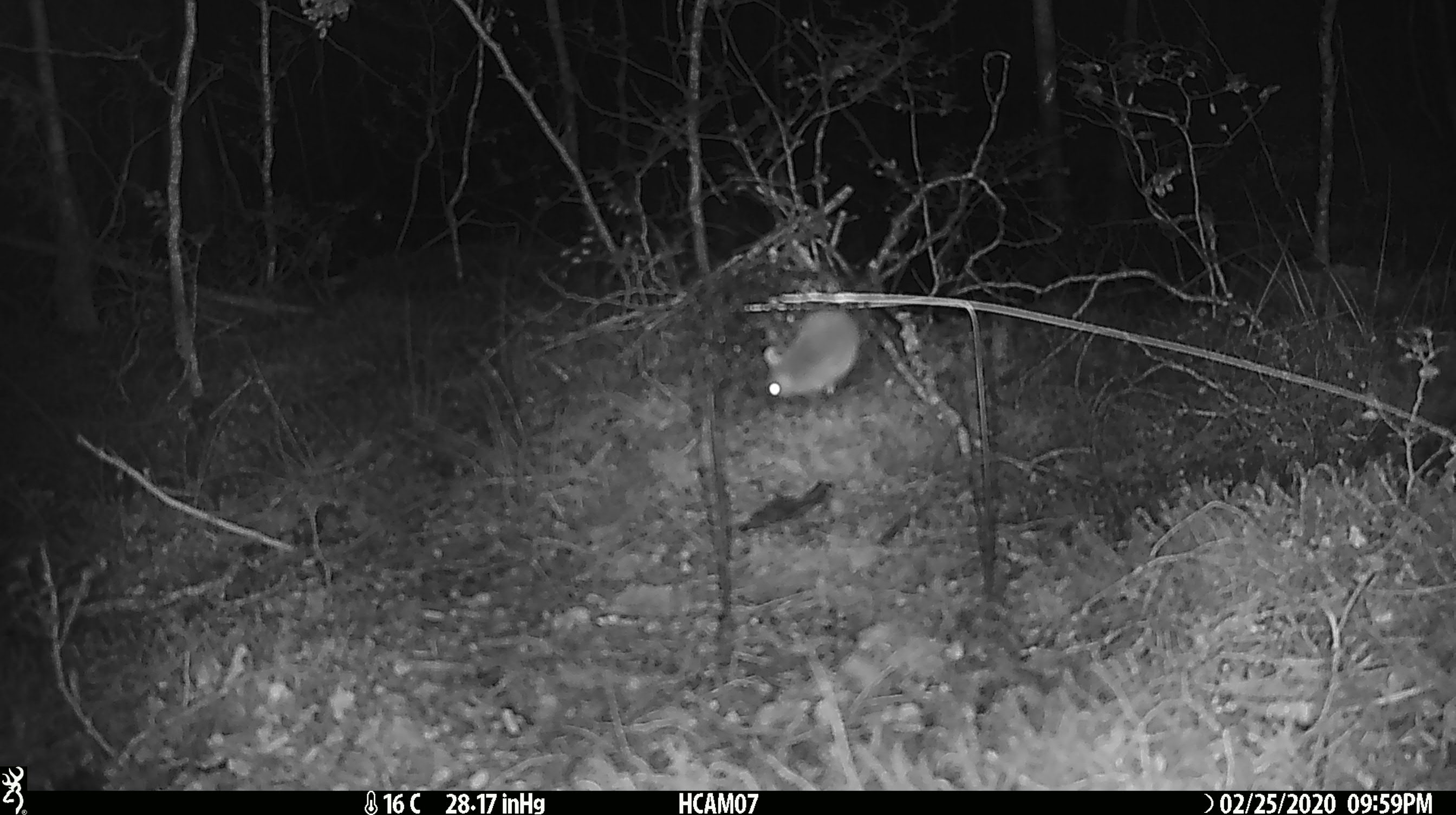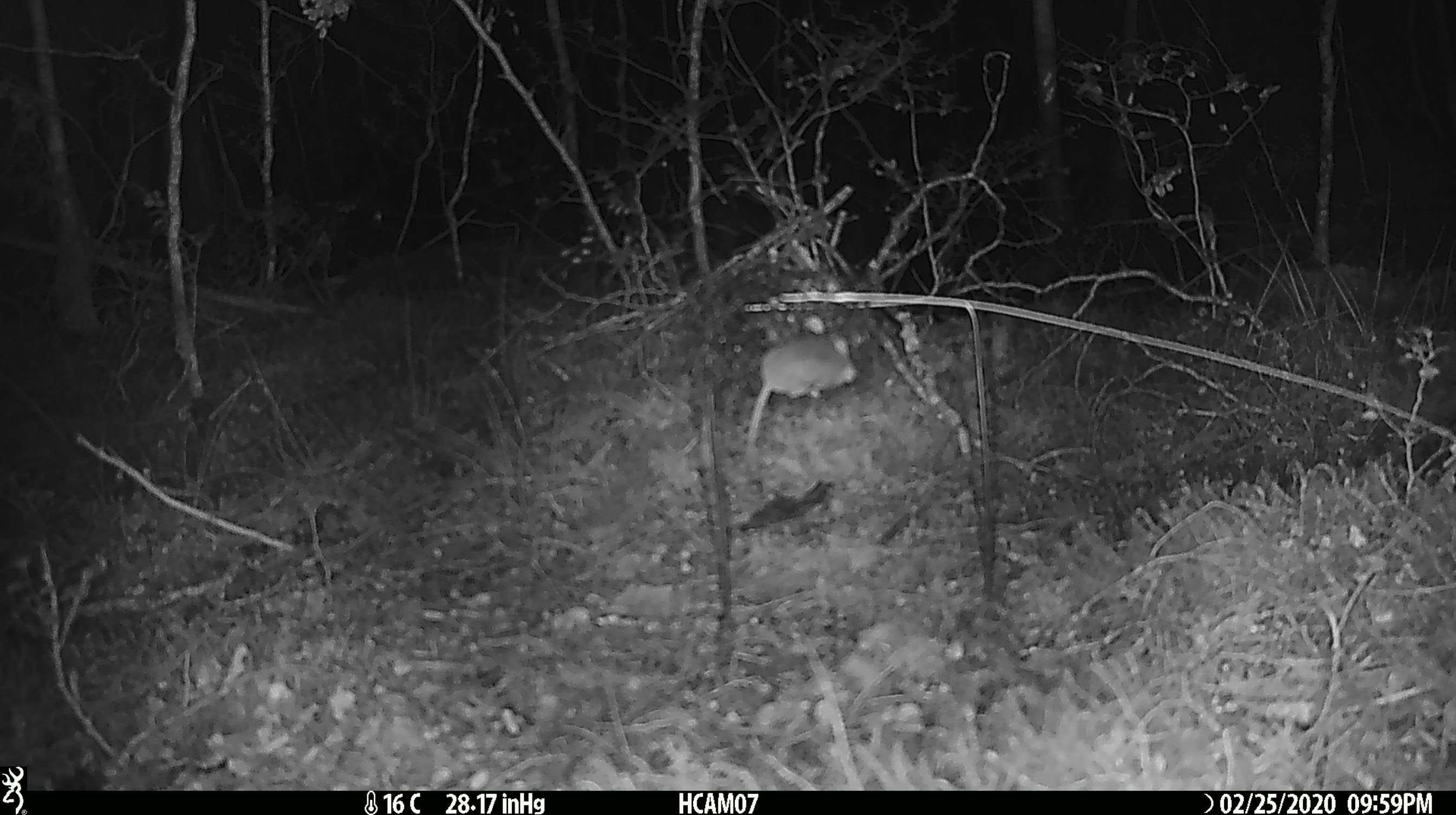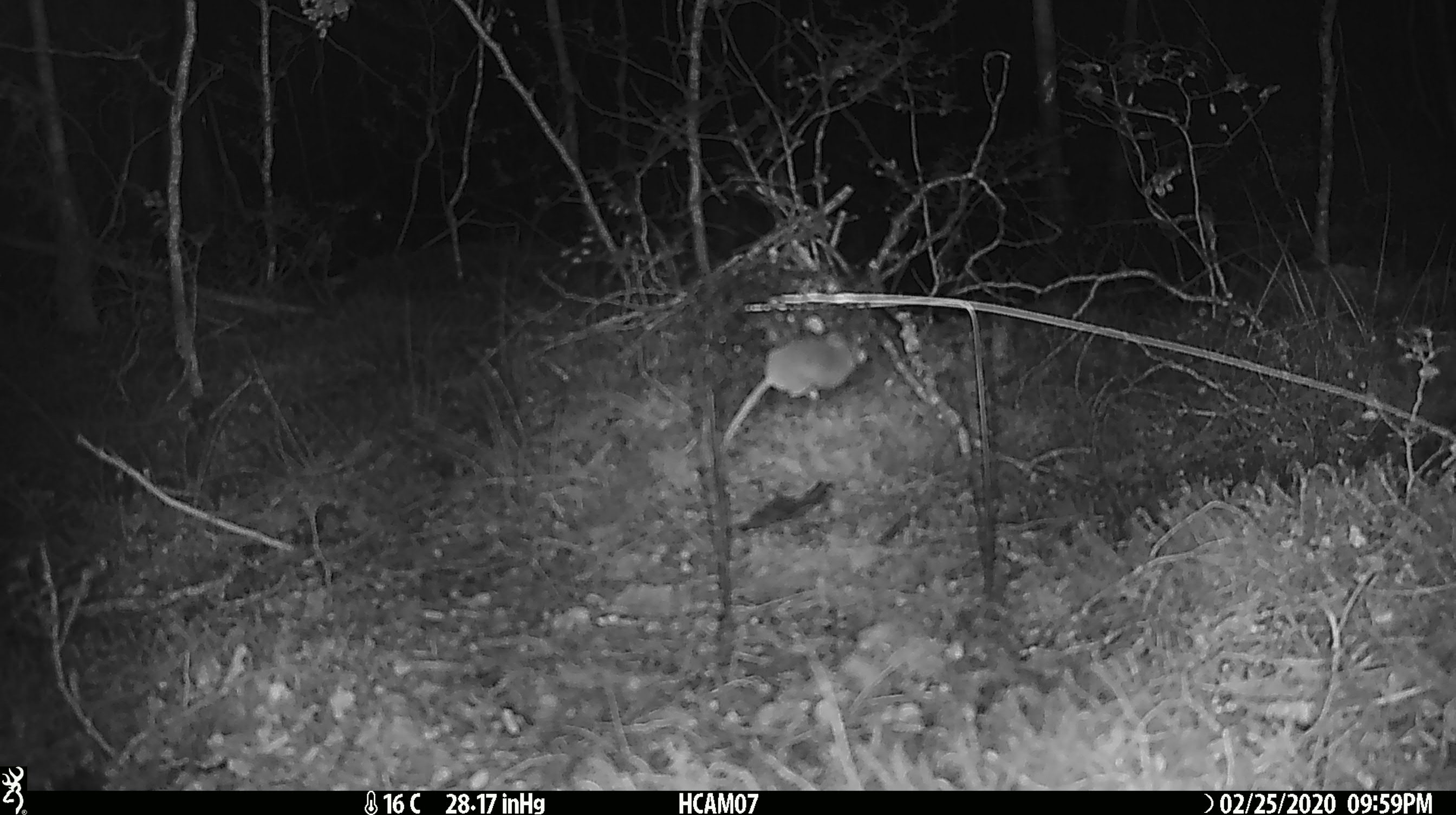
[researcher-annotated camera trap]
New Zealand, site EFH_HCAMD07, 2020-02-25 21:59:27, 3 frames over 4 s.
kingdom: Animalia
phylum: Chordata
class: Mammalia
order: Rodentia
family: Muridae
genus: Mus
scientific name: Mus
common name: mouse